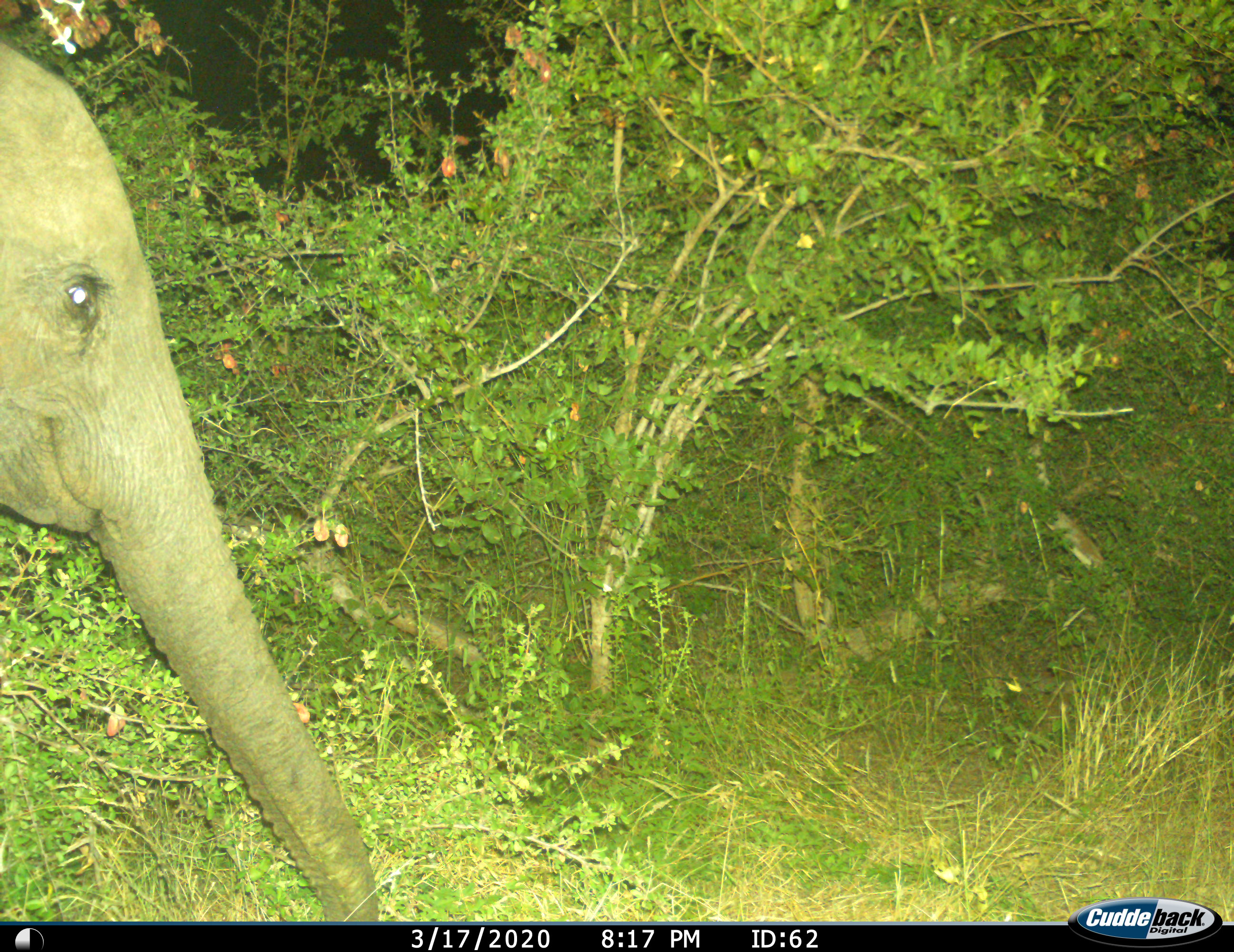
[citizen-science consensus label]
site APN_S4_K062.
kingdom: Animalia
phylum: Chordata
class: Mammalia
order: Proboscidea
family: Elephantidae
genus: Loxodonta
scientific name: Loxodonta africana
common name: african bush elephant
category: elephant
Elephant (african bush elephant) (Loxodonta africana), count 1. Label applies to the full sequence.